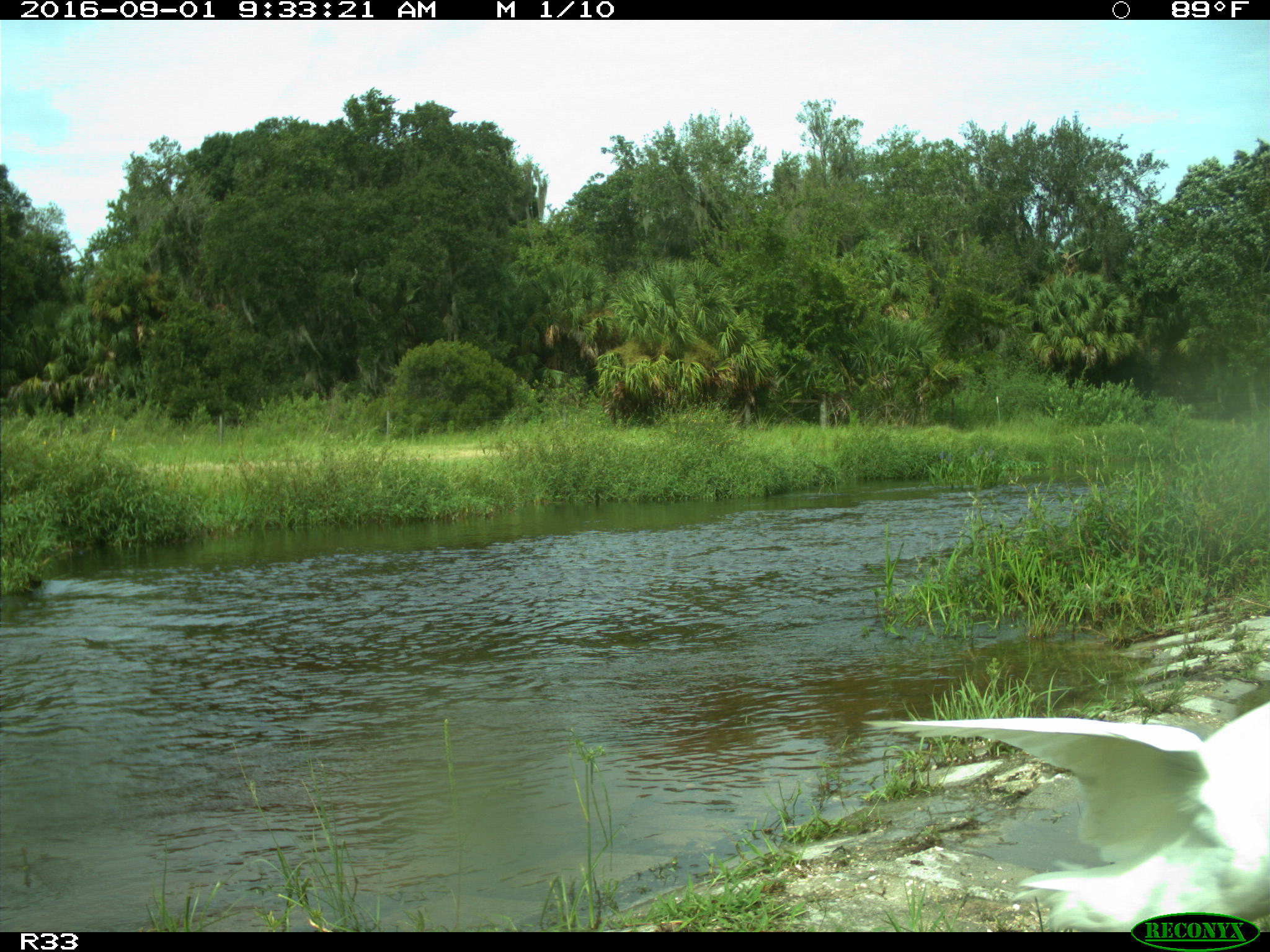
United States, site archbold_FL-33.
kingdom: Animalia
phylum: Chordata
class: Aves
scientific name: Aves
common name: birds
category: unidentified bird